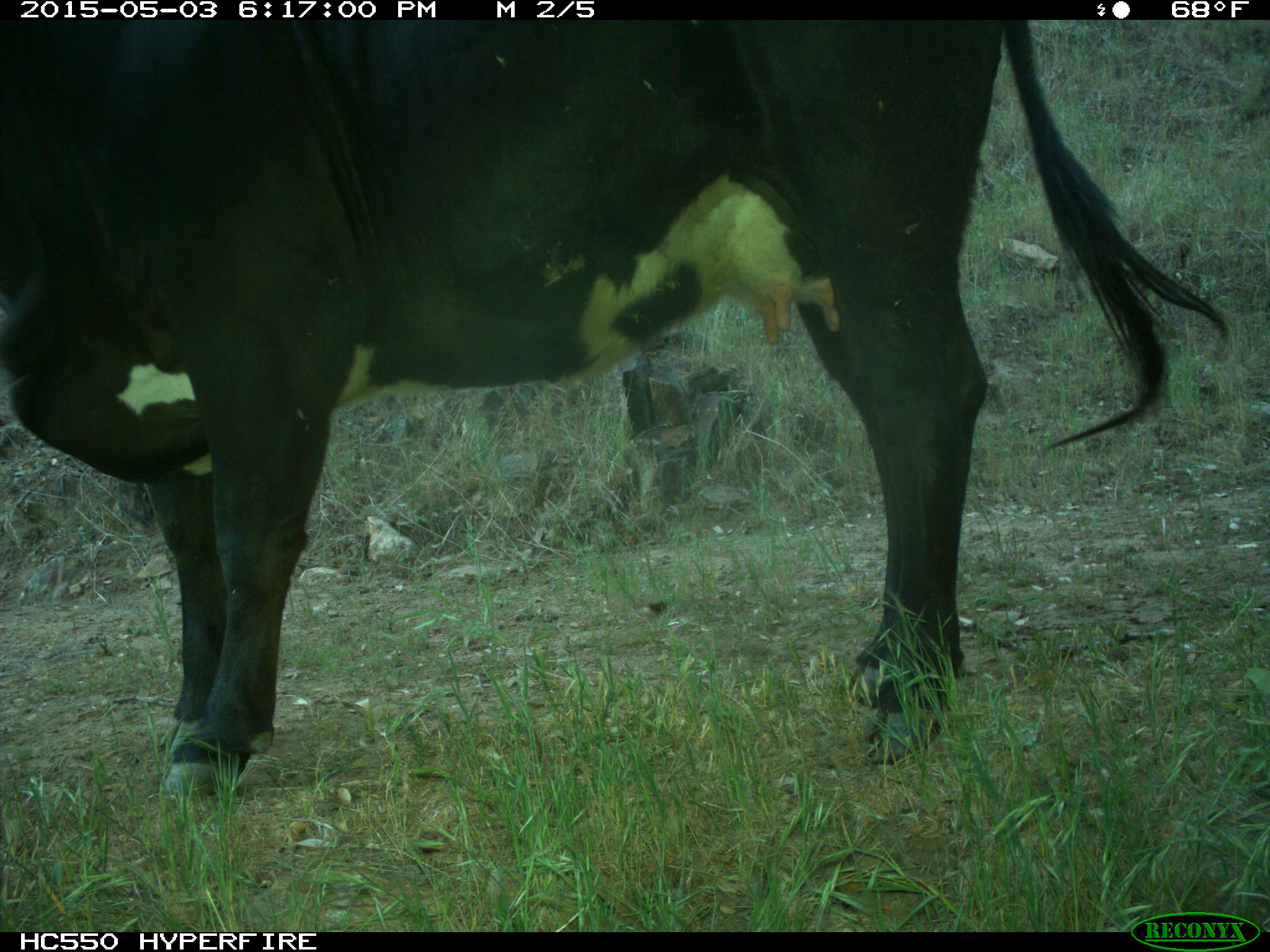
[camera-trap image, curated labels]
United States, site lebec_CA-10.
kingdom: Animalia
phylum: Chordata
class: Mammalia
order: Artiodactyla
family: Bovidae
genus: Bos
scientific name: Bos taurus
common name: domestic cow